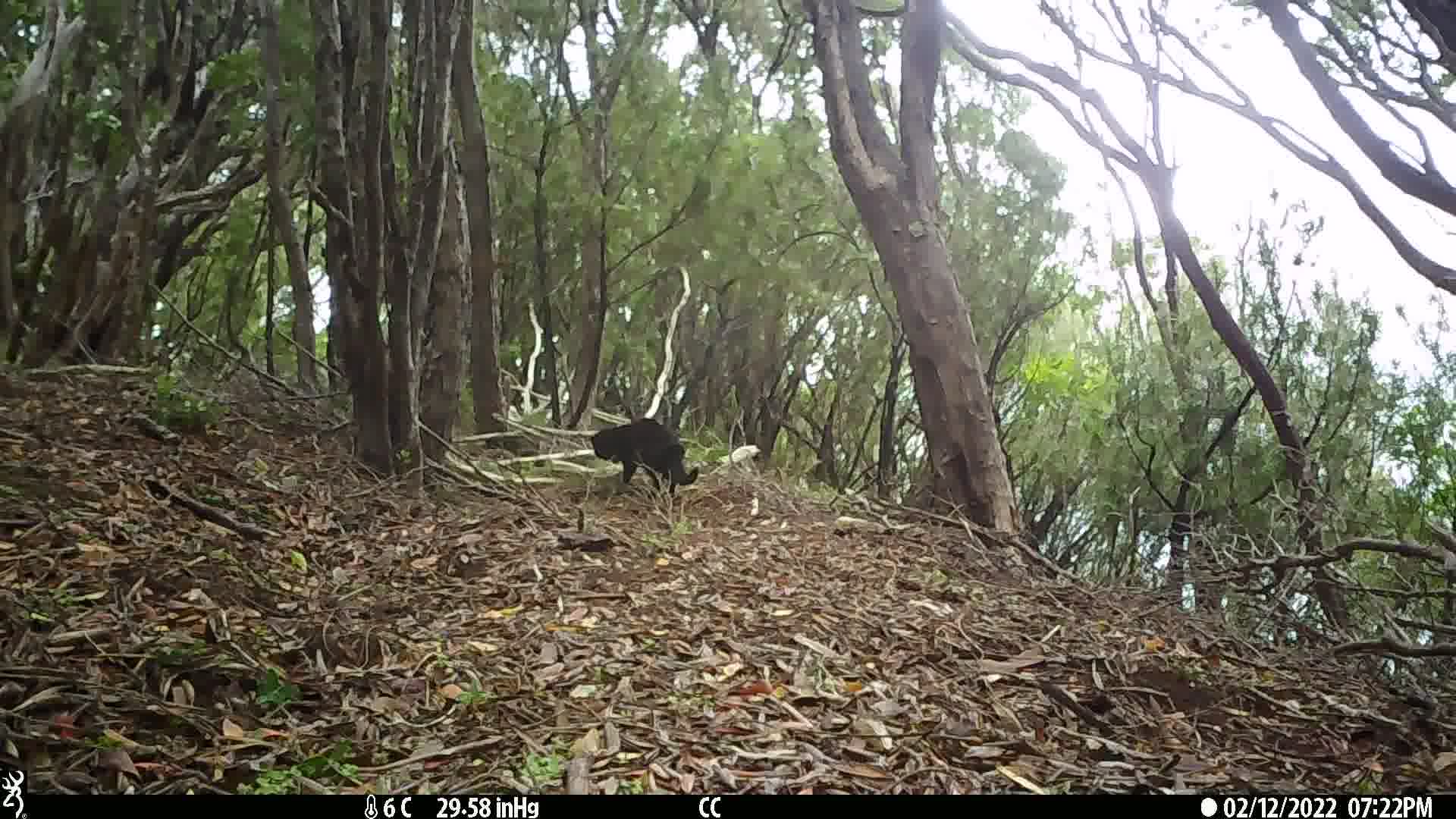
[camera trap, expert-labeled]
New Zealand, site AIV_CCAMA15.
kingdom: Animalia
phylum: Chordata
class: Mammalia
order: Carnivora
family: Felidae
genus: Felis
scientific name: Felis catus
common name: domestic cat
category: cat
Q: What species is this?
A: Cat (domestic cat) (Felis catus).